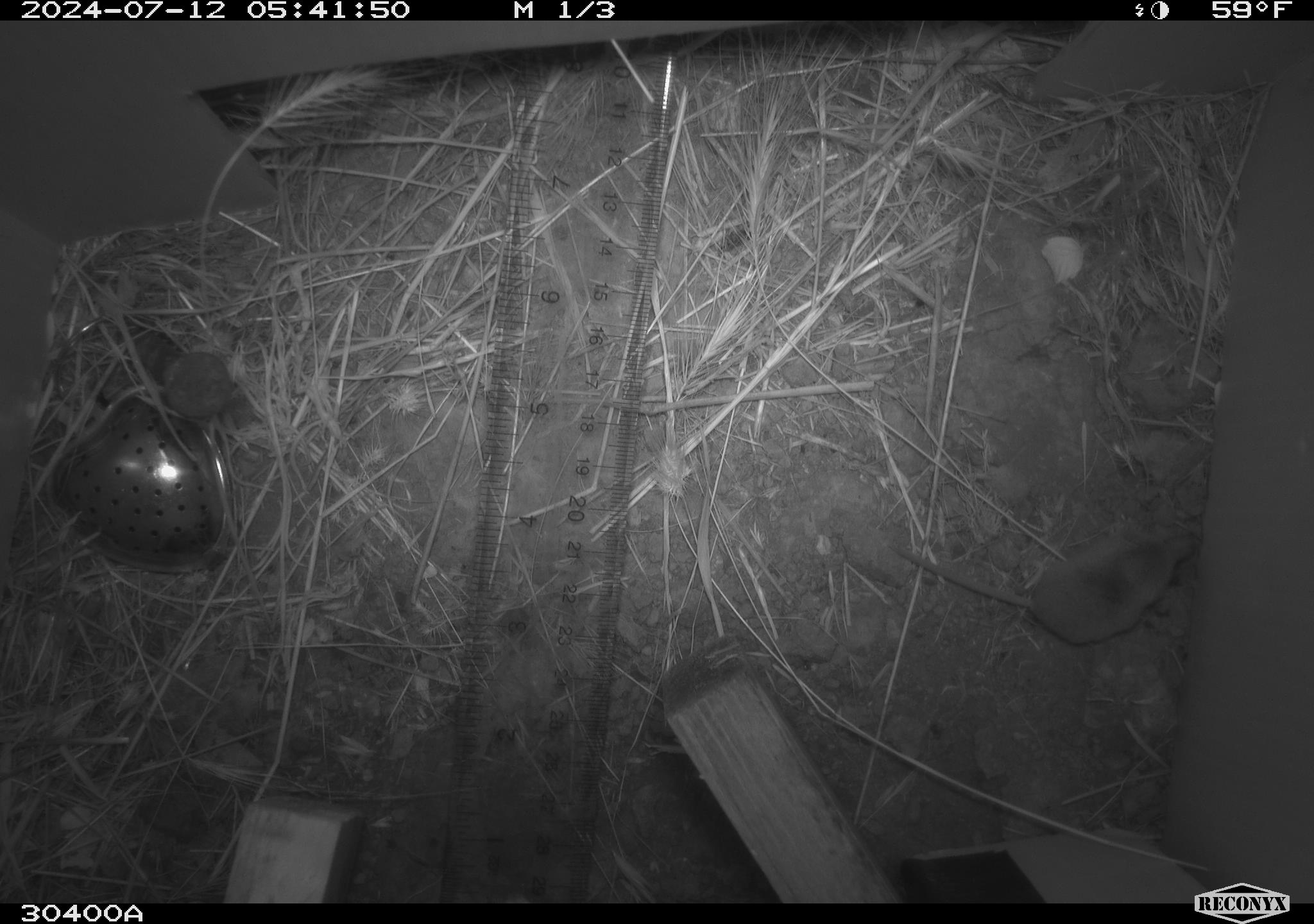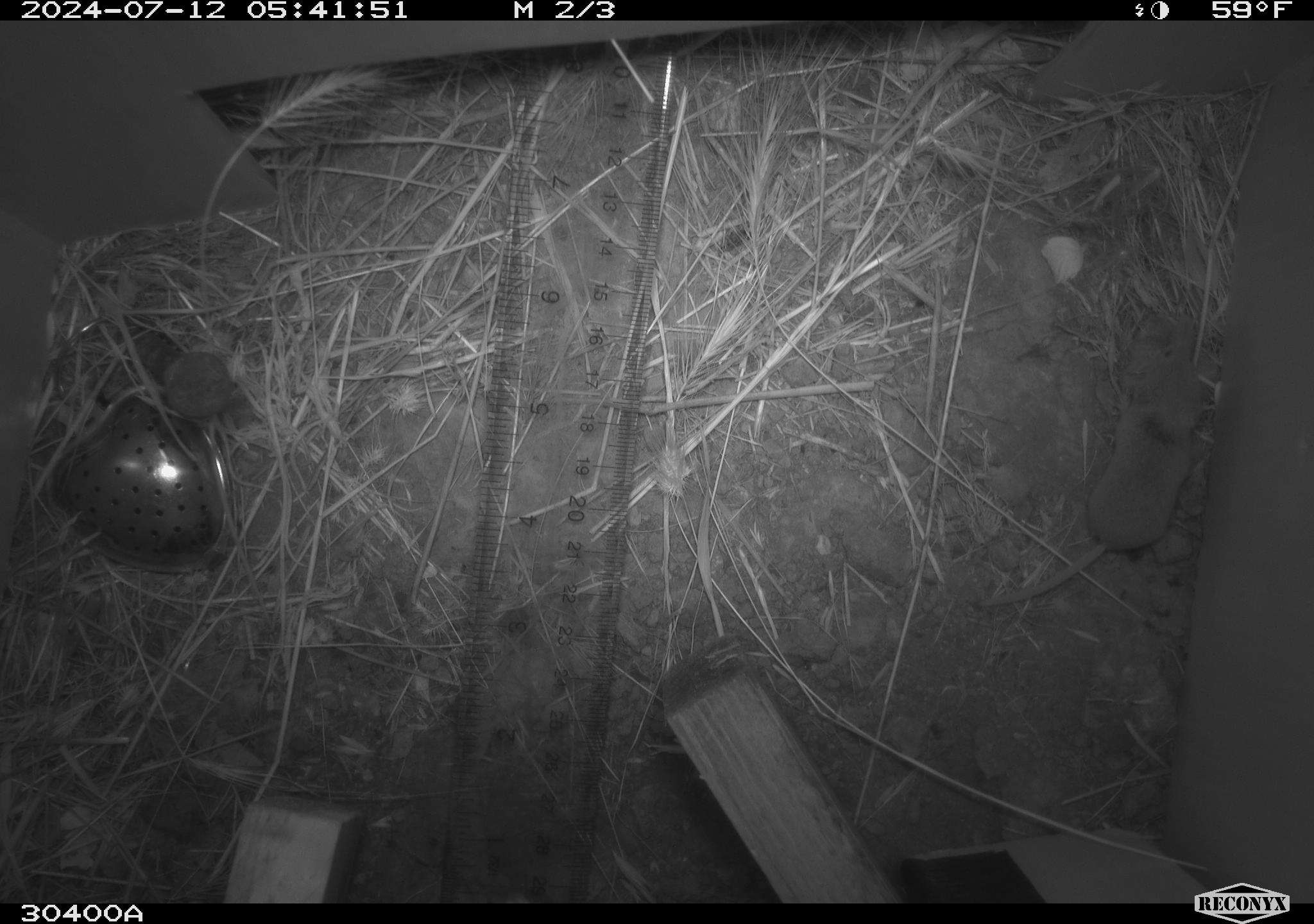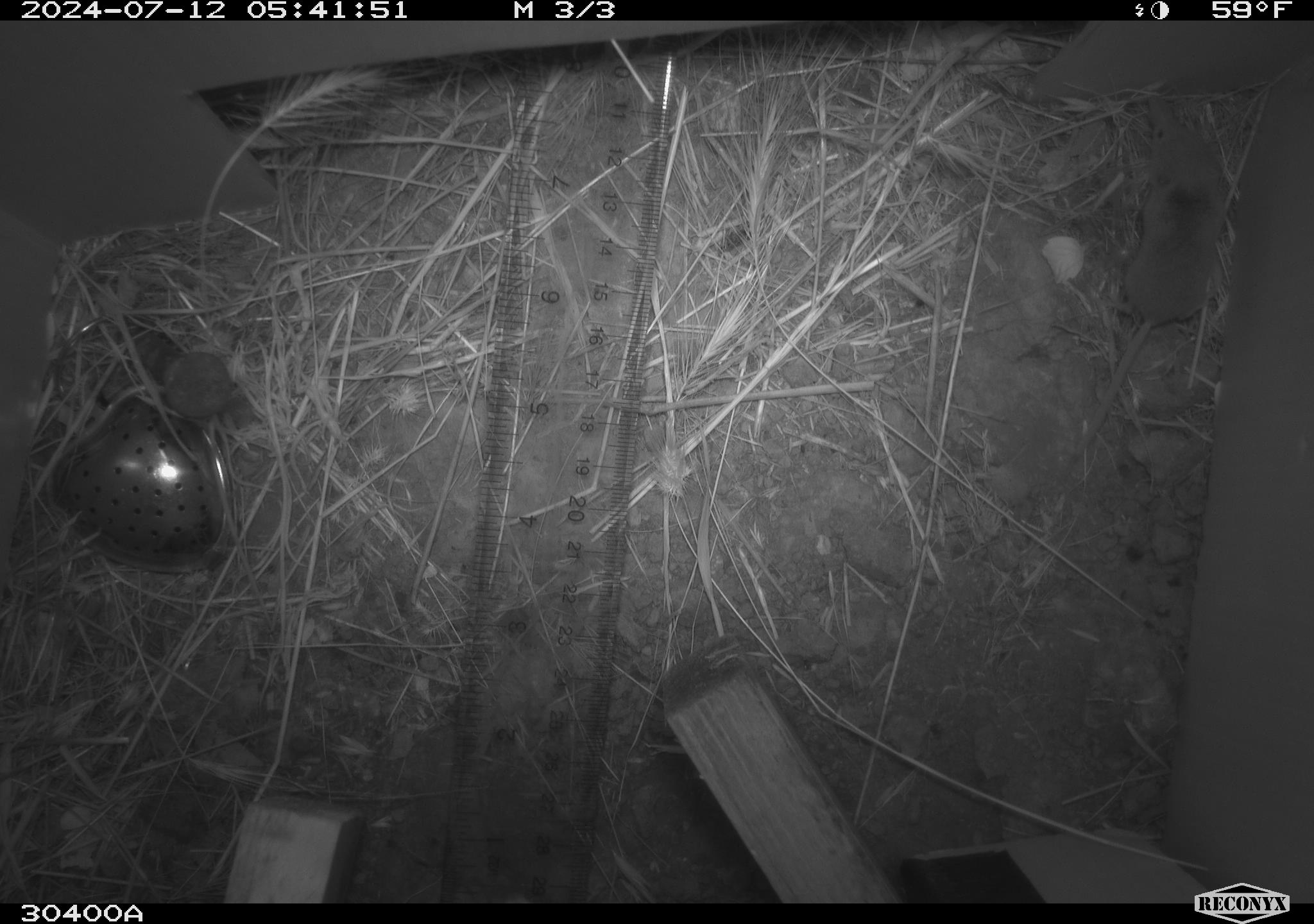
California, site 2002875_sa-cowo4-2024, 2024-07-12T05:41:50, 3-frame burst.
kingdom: Animalia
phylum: Chordata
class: Mammalia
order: Eulipotyphla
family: Soricidae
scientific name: Soricidae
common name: shrews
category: soricidae family